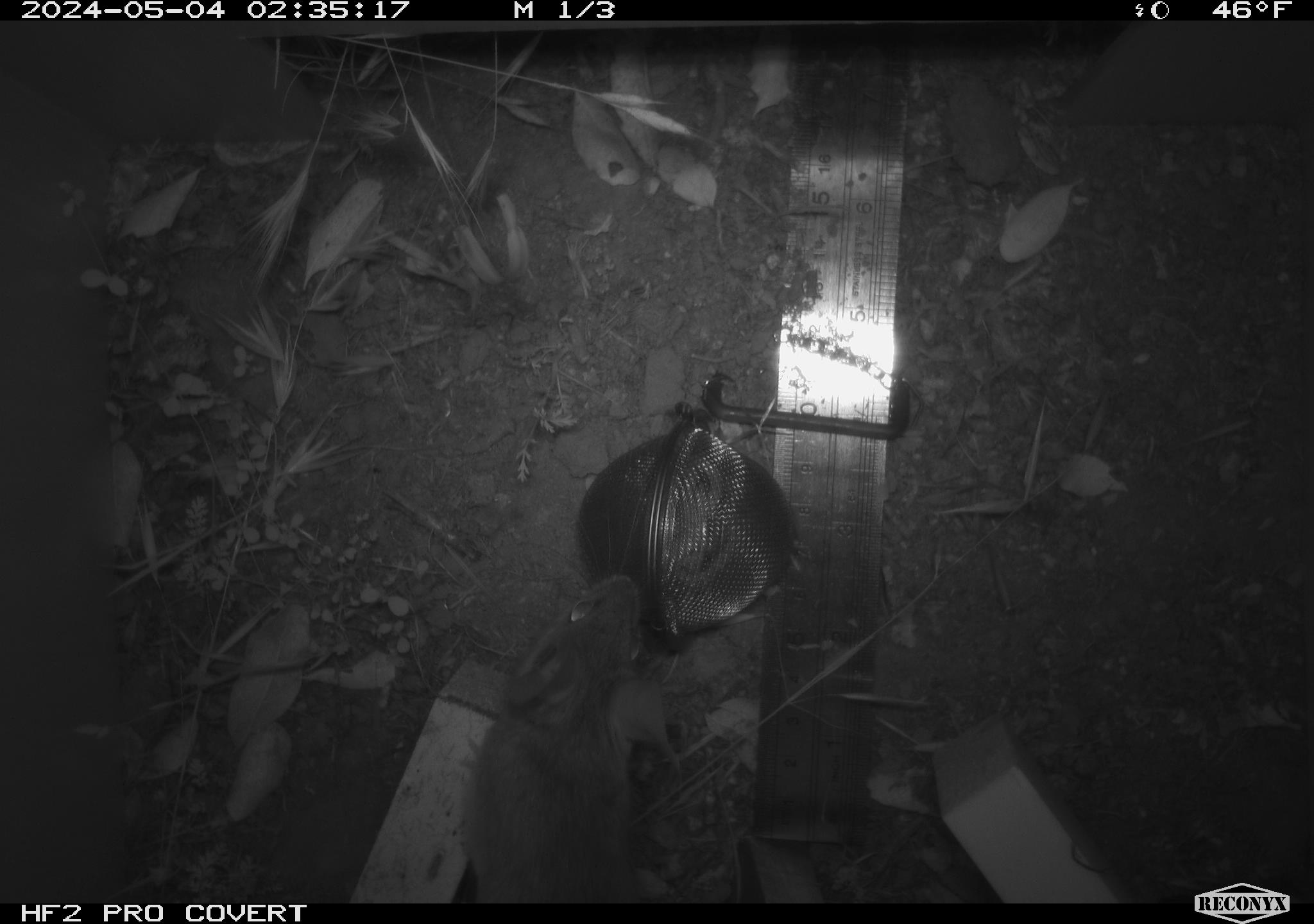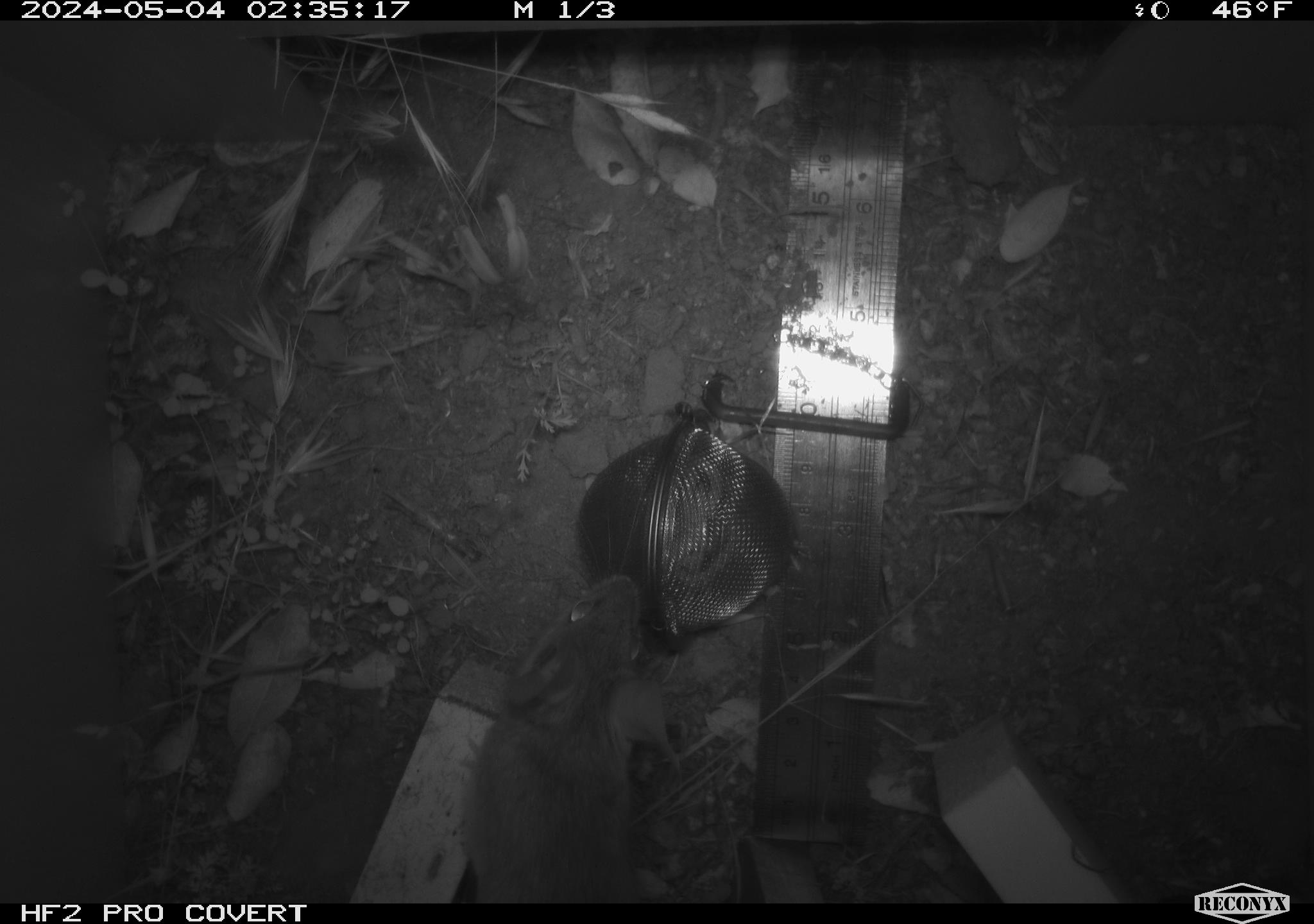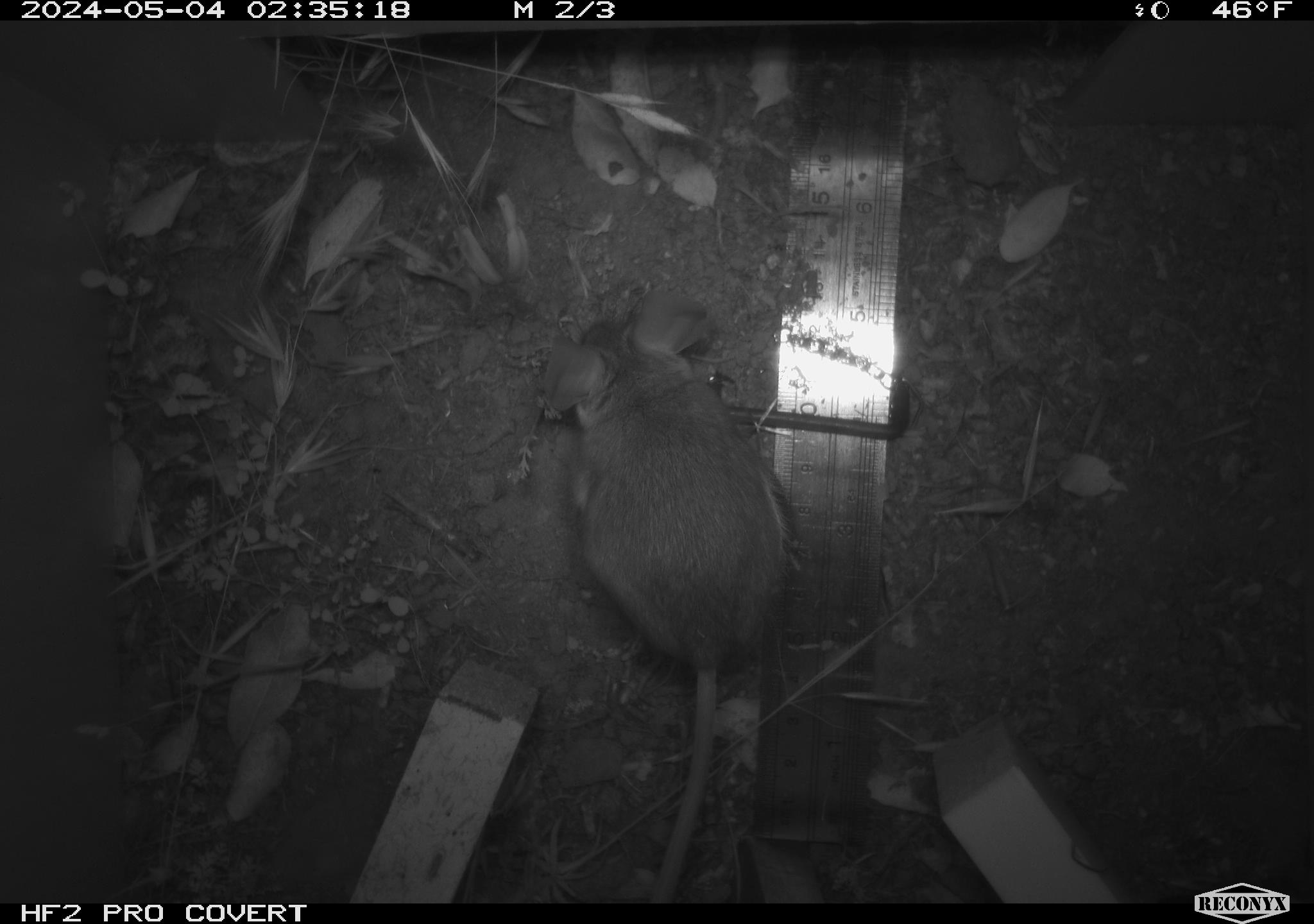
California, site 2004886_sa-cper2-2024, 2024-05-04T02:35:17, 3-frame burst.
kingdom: Animalia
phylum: Chordata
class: Mammalia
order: Rodentia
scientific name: Rodentia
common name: rodent